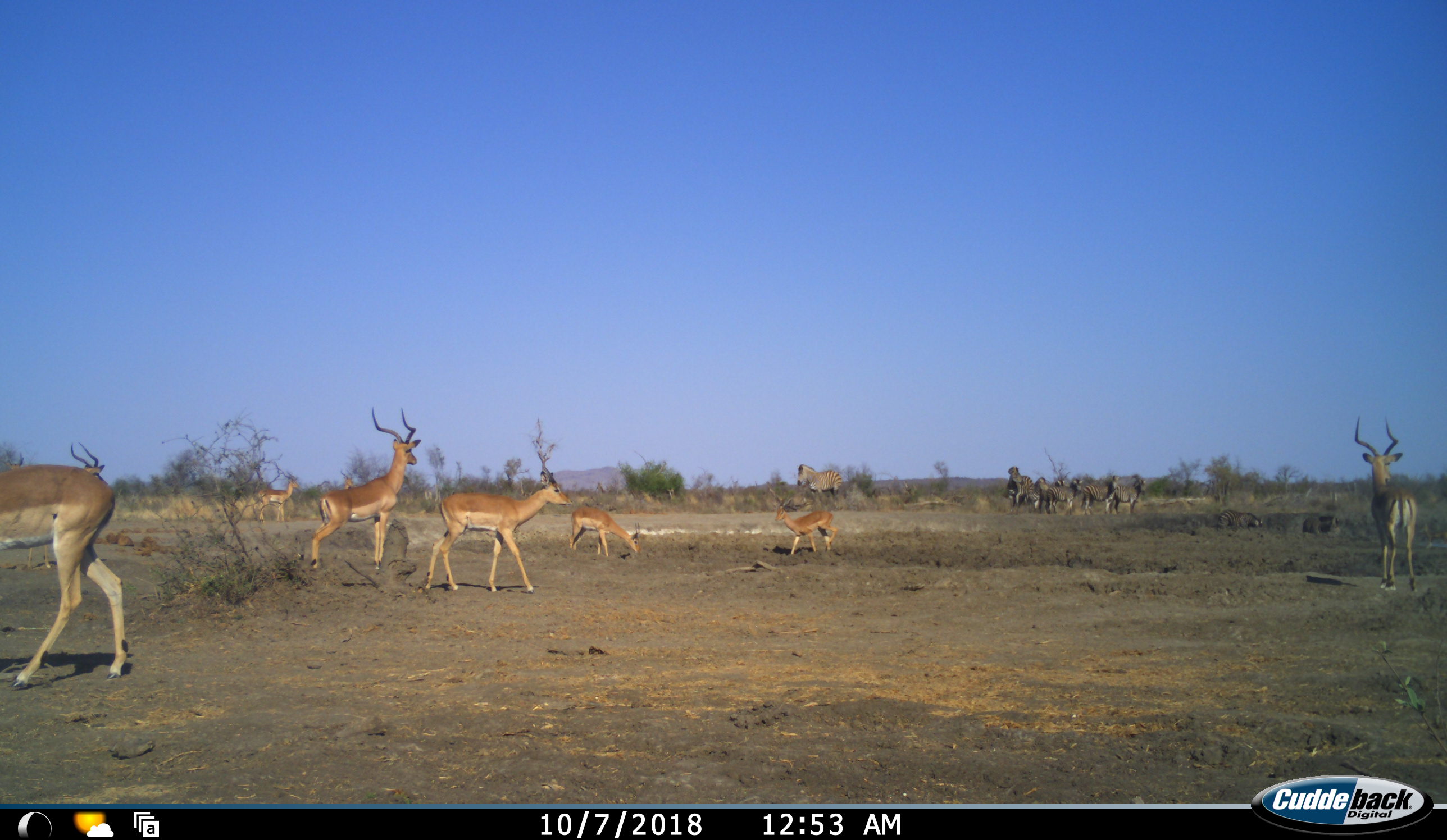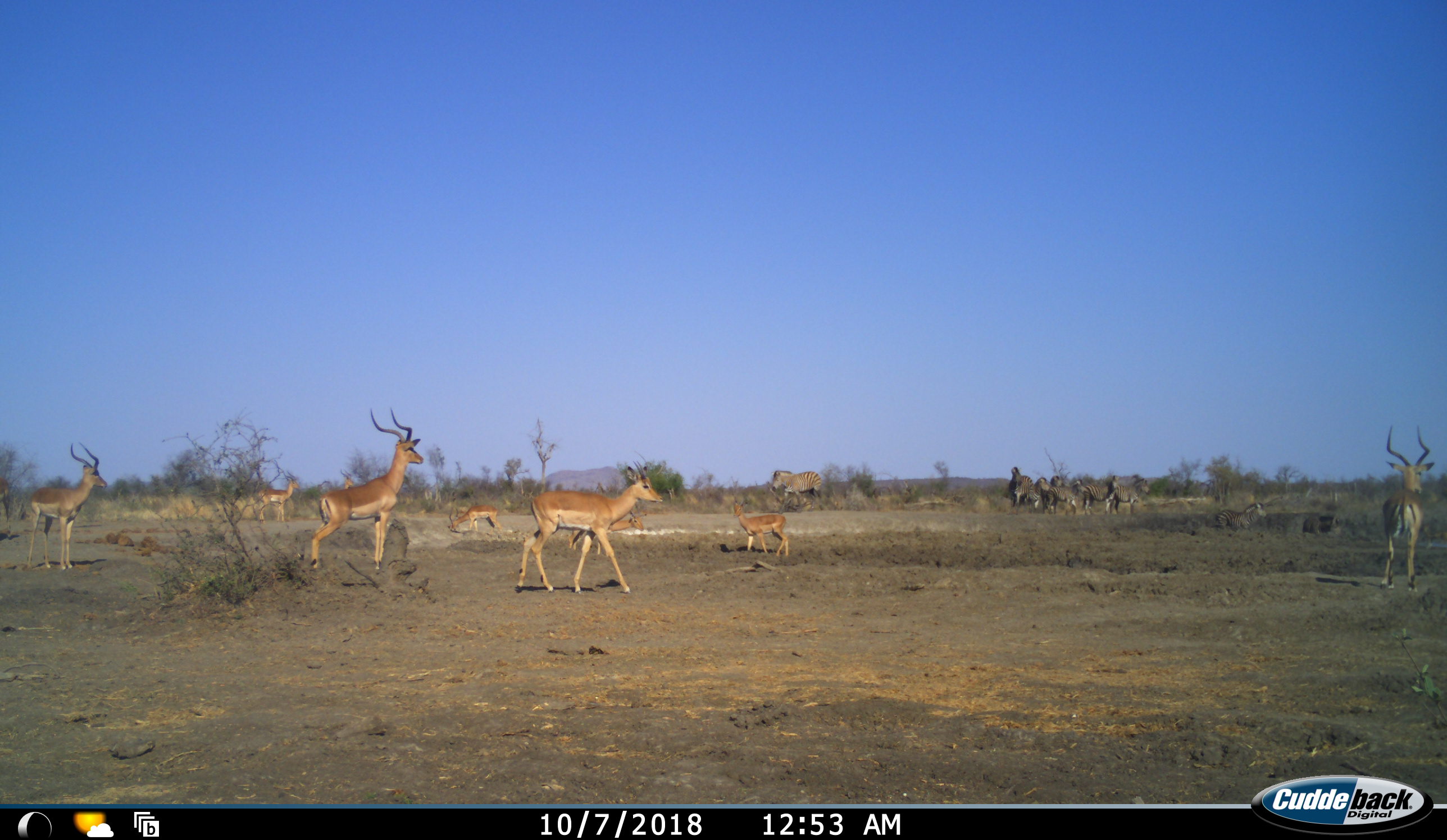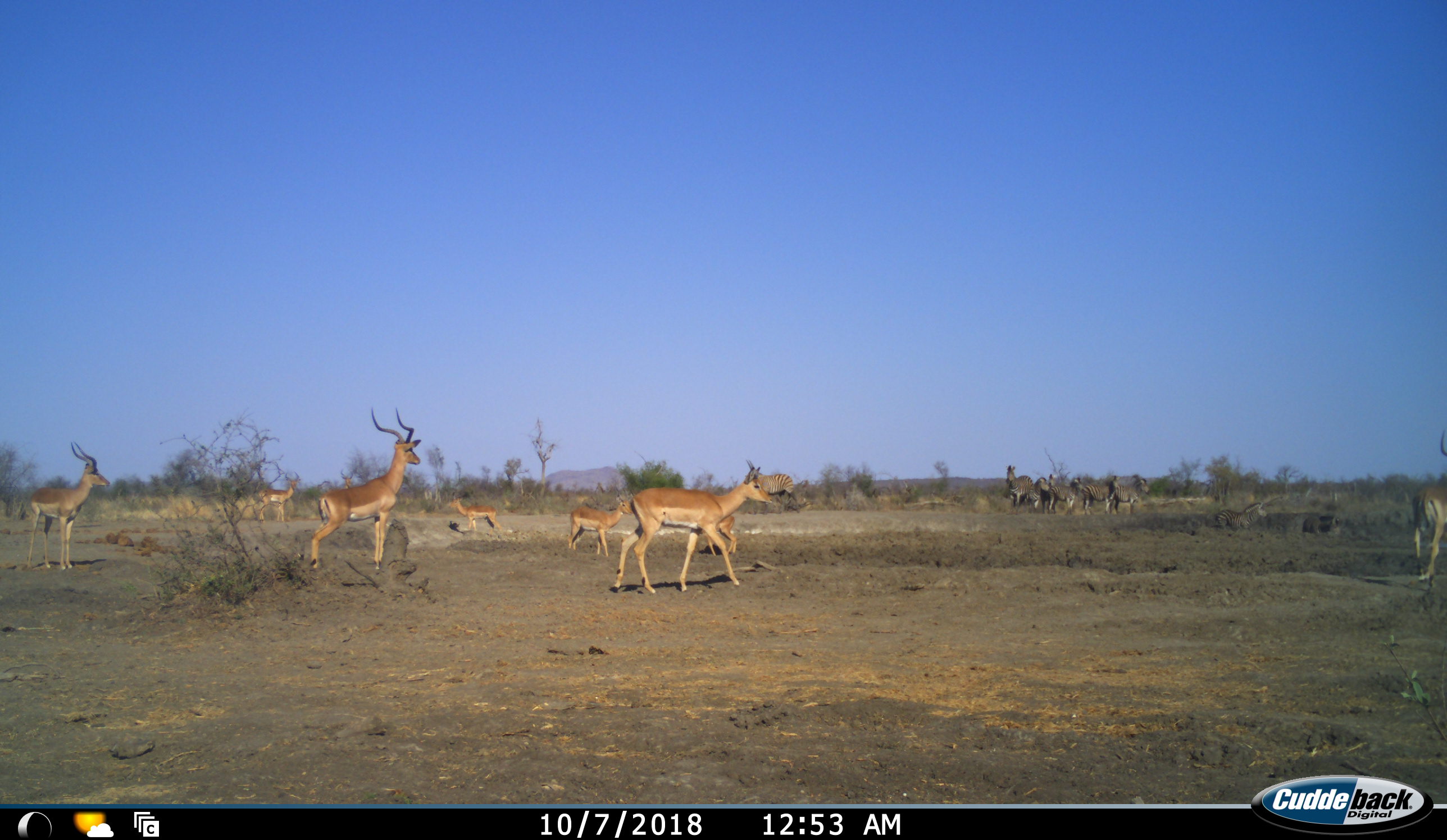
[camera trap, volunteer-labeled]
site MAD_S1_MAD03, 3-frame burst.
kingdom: Animalia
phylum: Chordata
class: Mammalia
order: Artiodactyla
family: Bovidae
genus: Aepyceros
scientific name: Aepyceros melampus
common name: impala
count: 8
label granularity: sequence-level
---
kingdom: Animalia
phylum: Chordata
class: Mammalia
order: Perissodactyla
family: Equidae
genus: Equus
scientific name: Equus quagga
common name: plains zebra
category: zebraplains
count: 7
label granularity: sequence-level